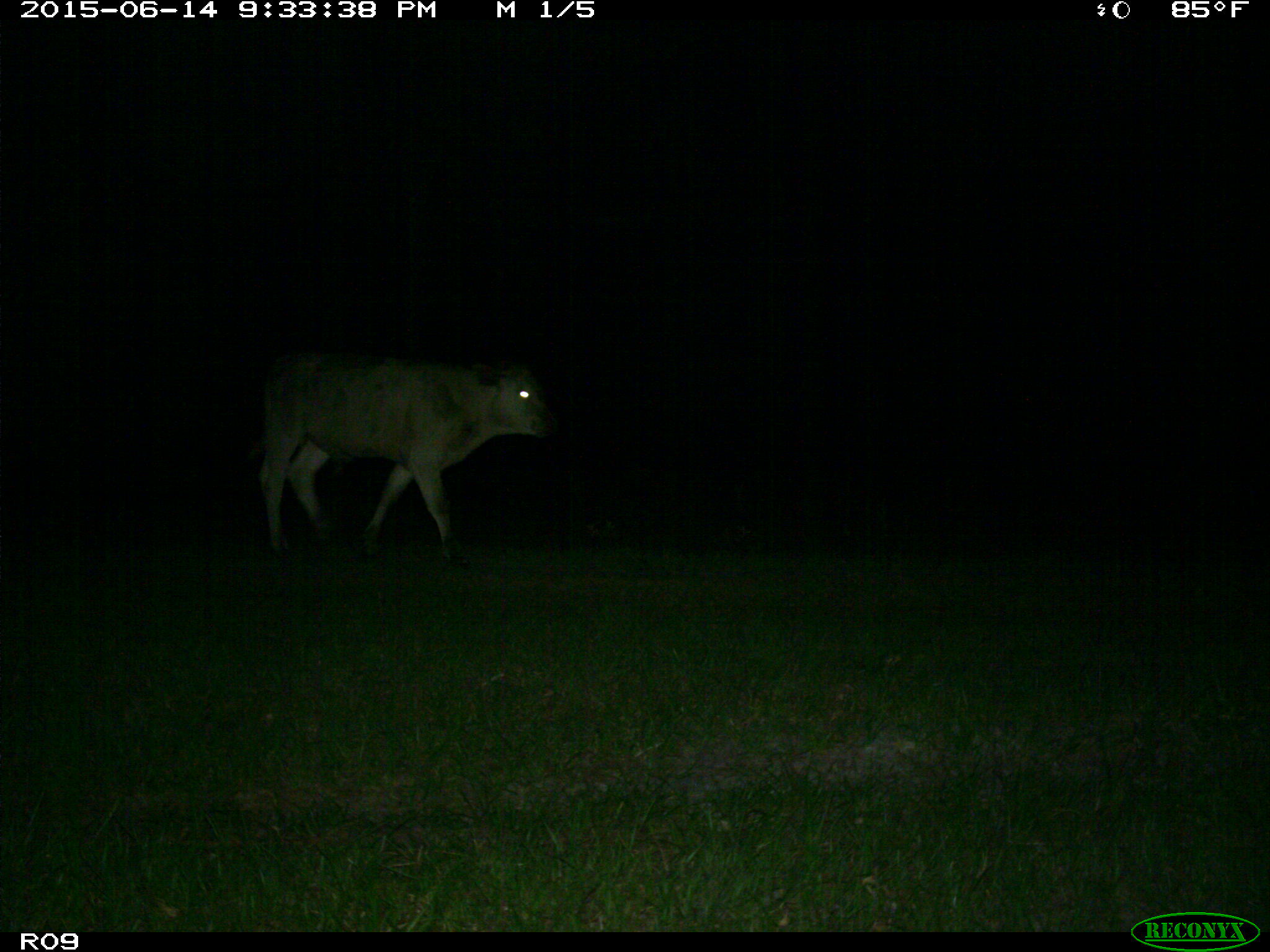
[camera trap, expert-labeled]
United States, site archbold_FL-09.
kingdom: Animalia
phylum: Chordata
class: Mammalia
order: Artiodactyla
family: Bovidae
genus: Bos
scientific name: Bos taurus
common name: domestic cow